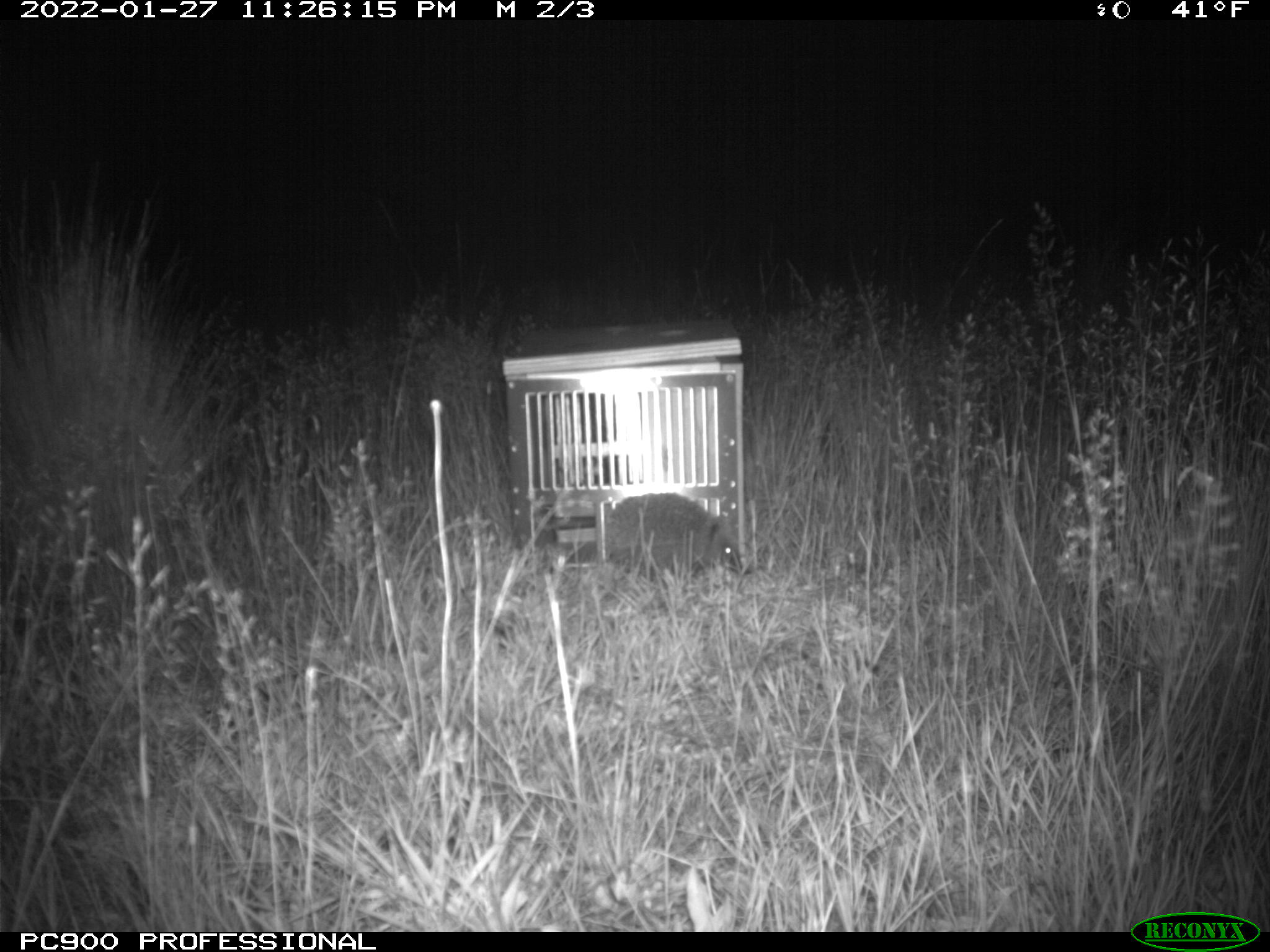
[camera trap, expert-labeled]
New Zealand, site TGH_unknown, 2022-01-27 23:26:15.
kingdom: Animalia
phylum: Chordata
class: Mammalia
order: Eulipotyphla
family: Erinaceidae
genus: Erinaceus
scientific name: Erinaceus europaeus europaeus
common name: european hedgehog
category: hedgehog